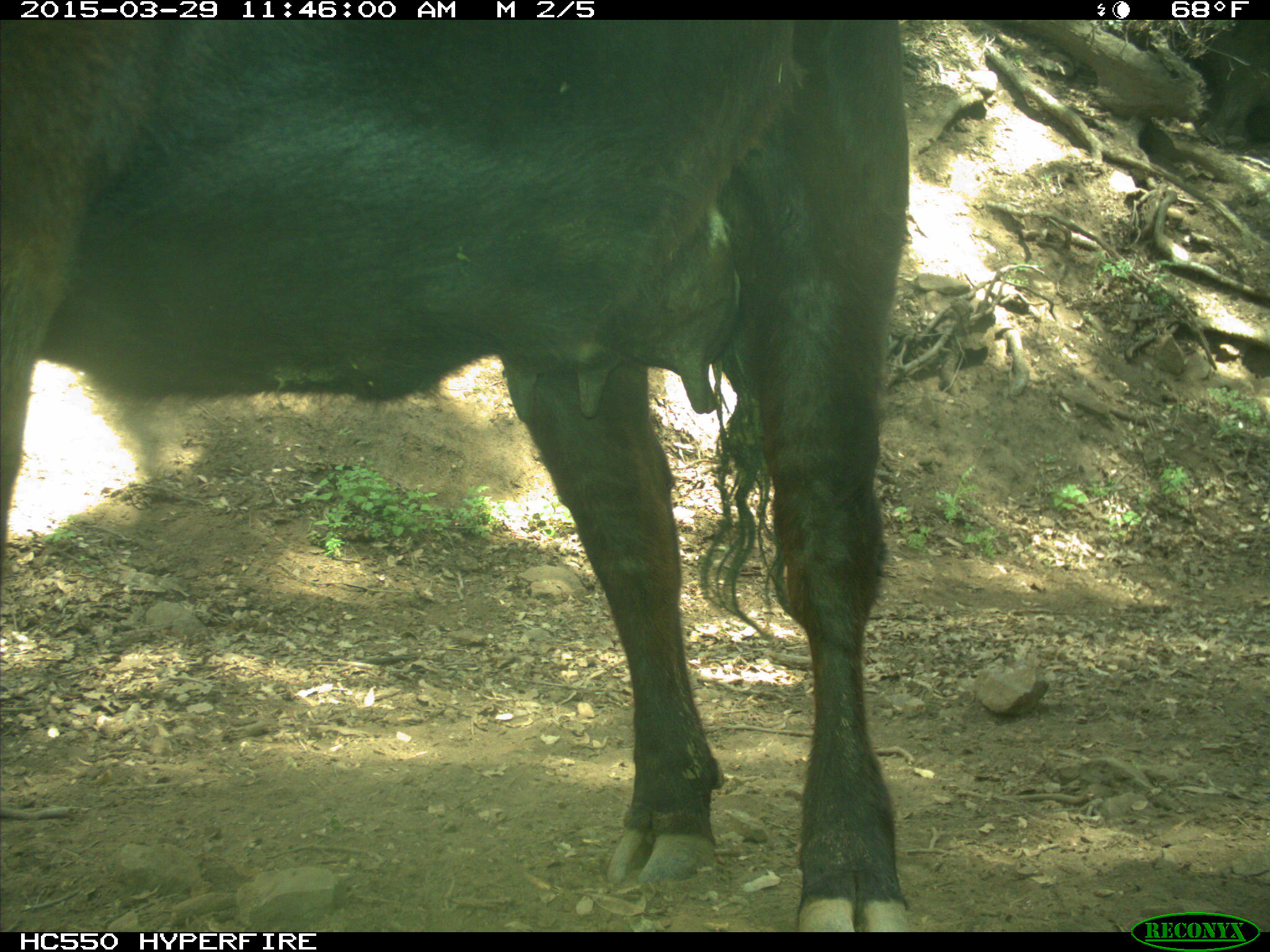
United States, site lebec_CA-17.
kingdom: Animalia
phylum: Chordata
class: Mammalia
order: Artiodactyla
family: Bovidae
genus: Bos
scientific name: Bos taurus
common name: domestic cow